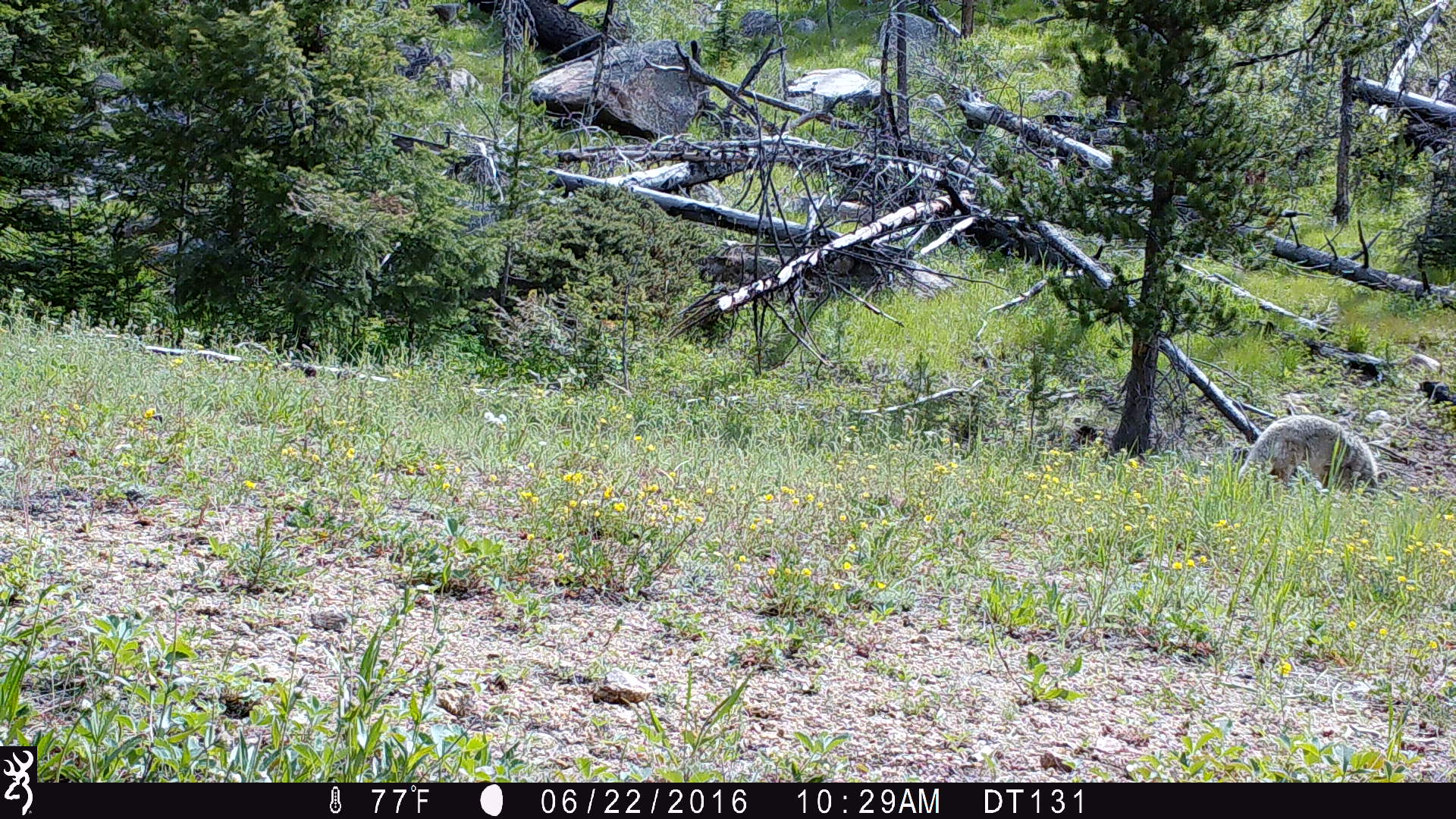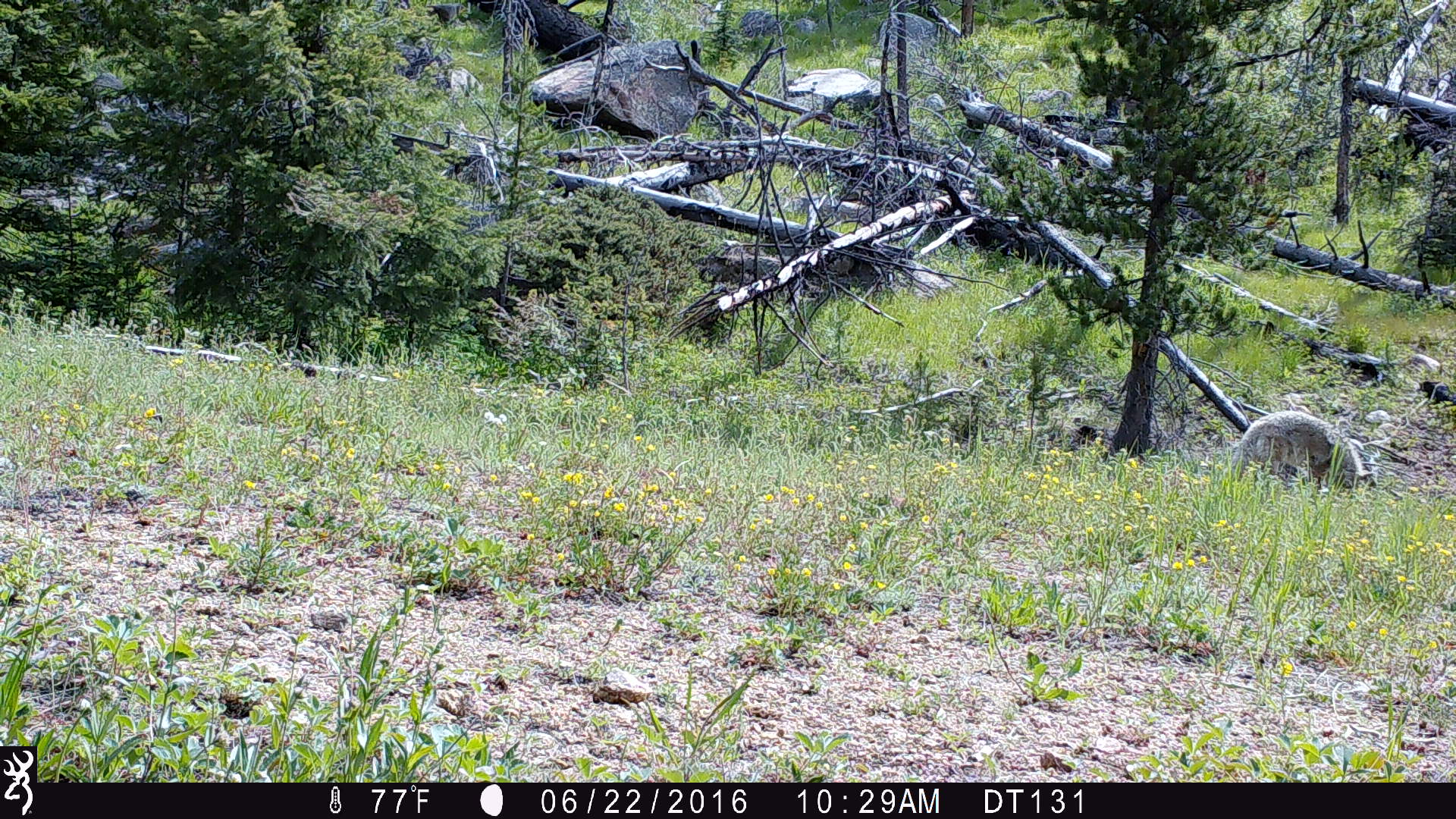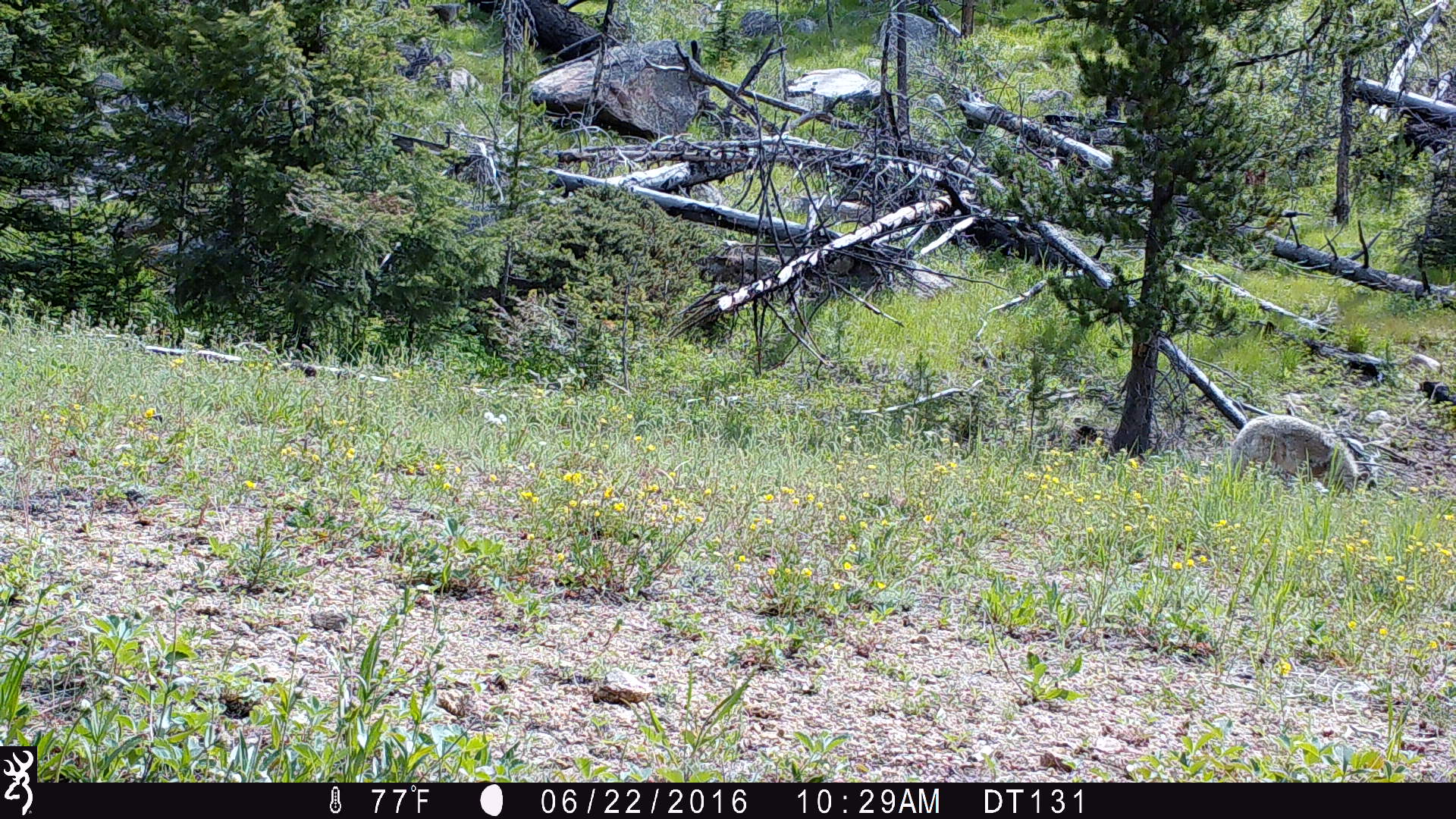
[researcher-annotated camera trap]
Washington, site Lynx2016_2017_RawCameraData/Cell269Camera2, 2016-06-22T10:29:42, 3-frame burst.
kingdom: Animalia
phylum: Chordata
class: Mammalia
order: Carnivora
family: Canidae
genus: Canis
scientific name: Canis latrans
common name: coyote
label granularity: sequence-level